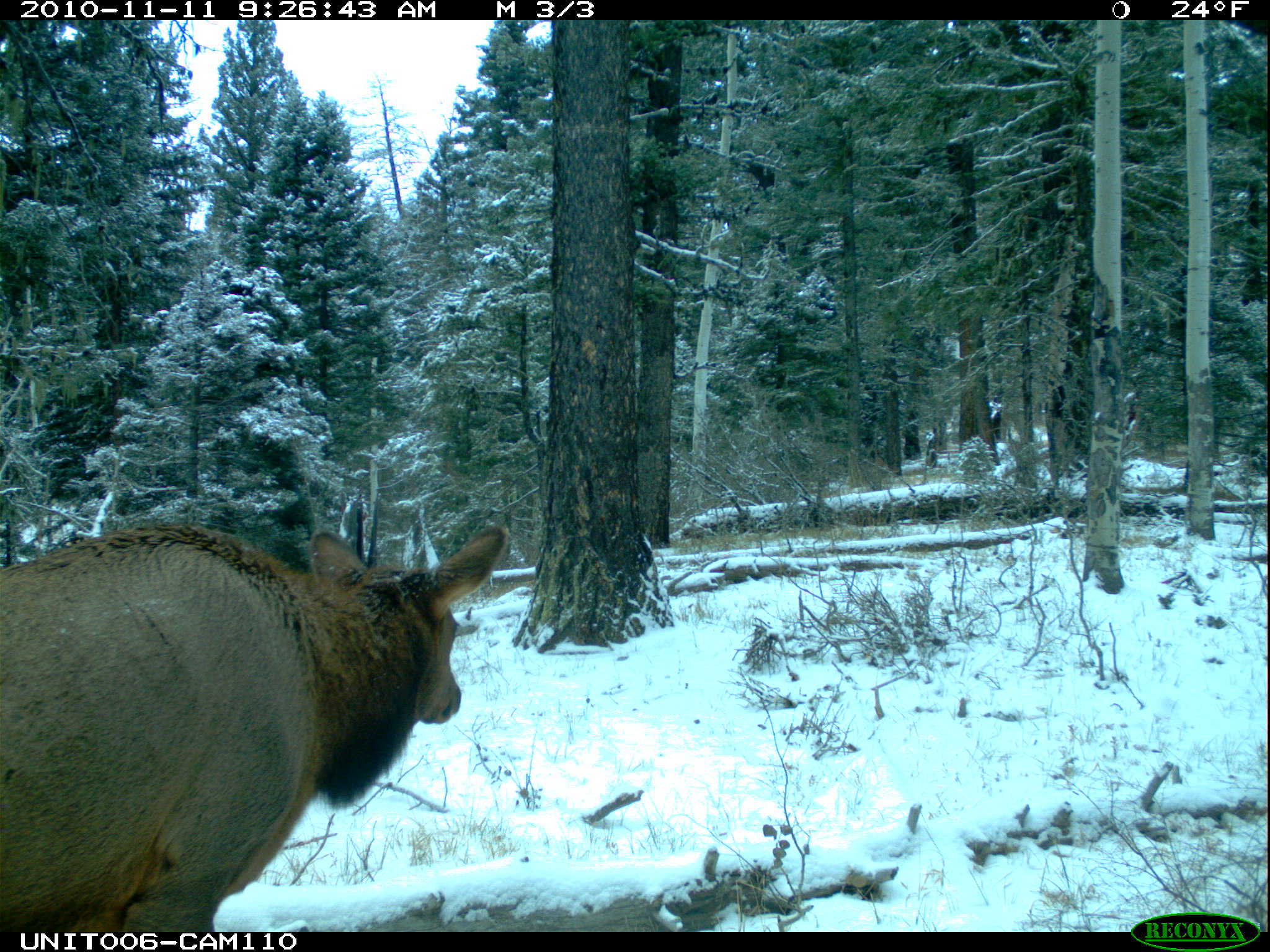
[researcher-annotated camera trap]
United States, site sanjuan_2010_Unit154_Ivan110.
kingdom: Animalia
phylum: Chordata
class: Mammalia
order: Artiodactyla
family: Cervidae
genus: Cervus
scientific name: Cervus elaphus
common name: red deer